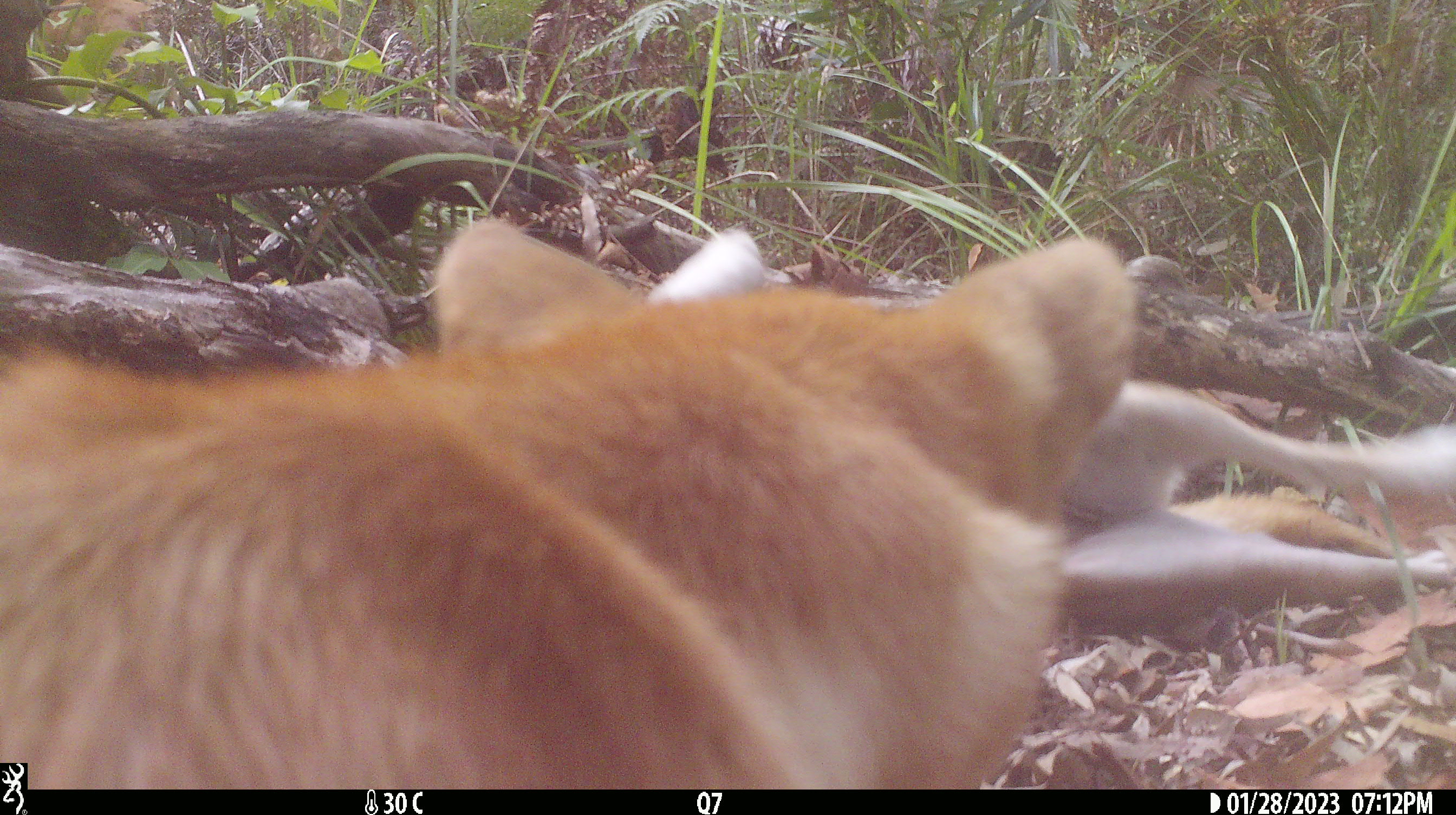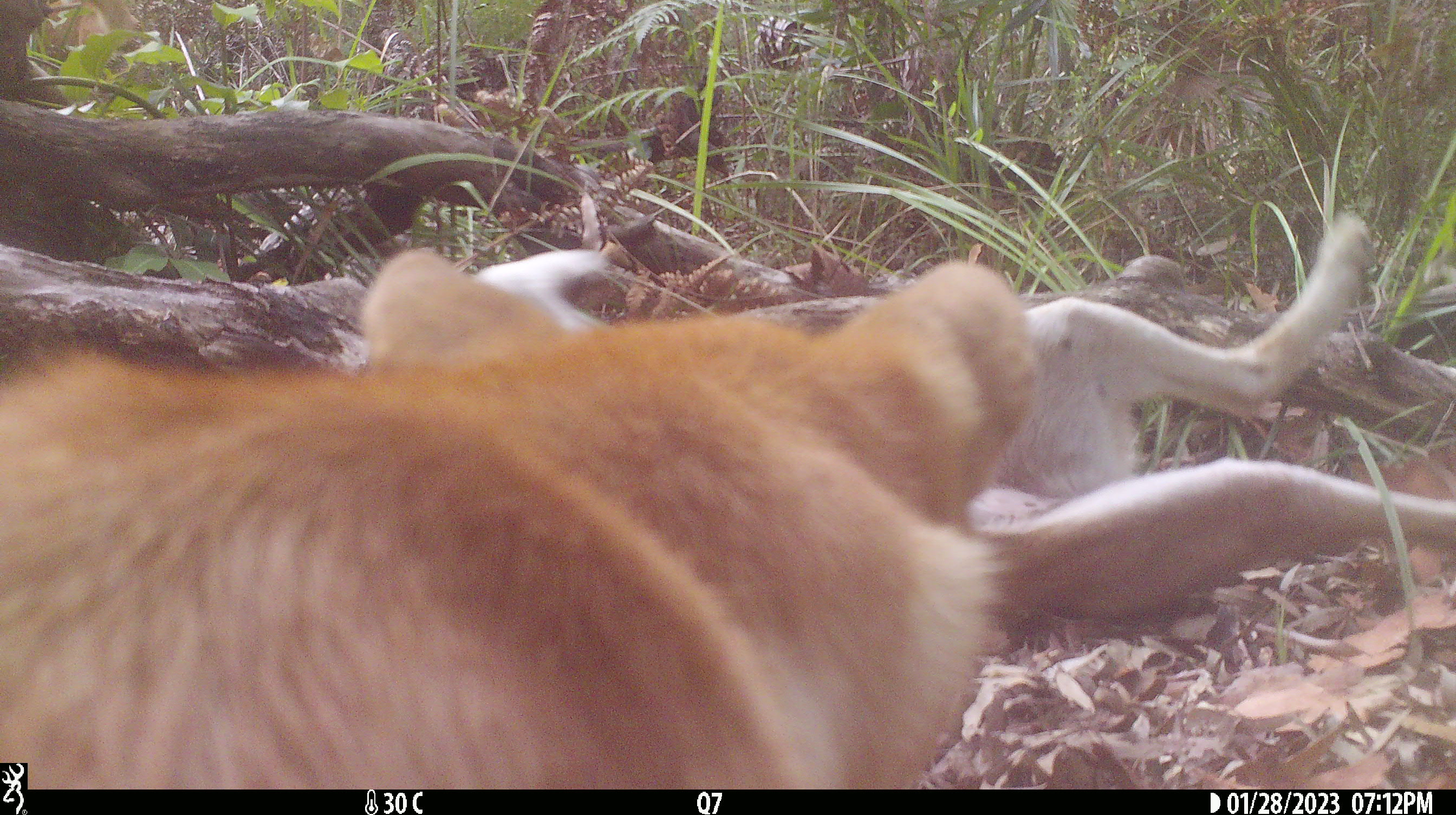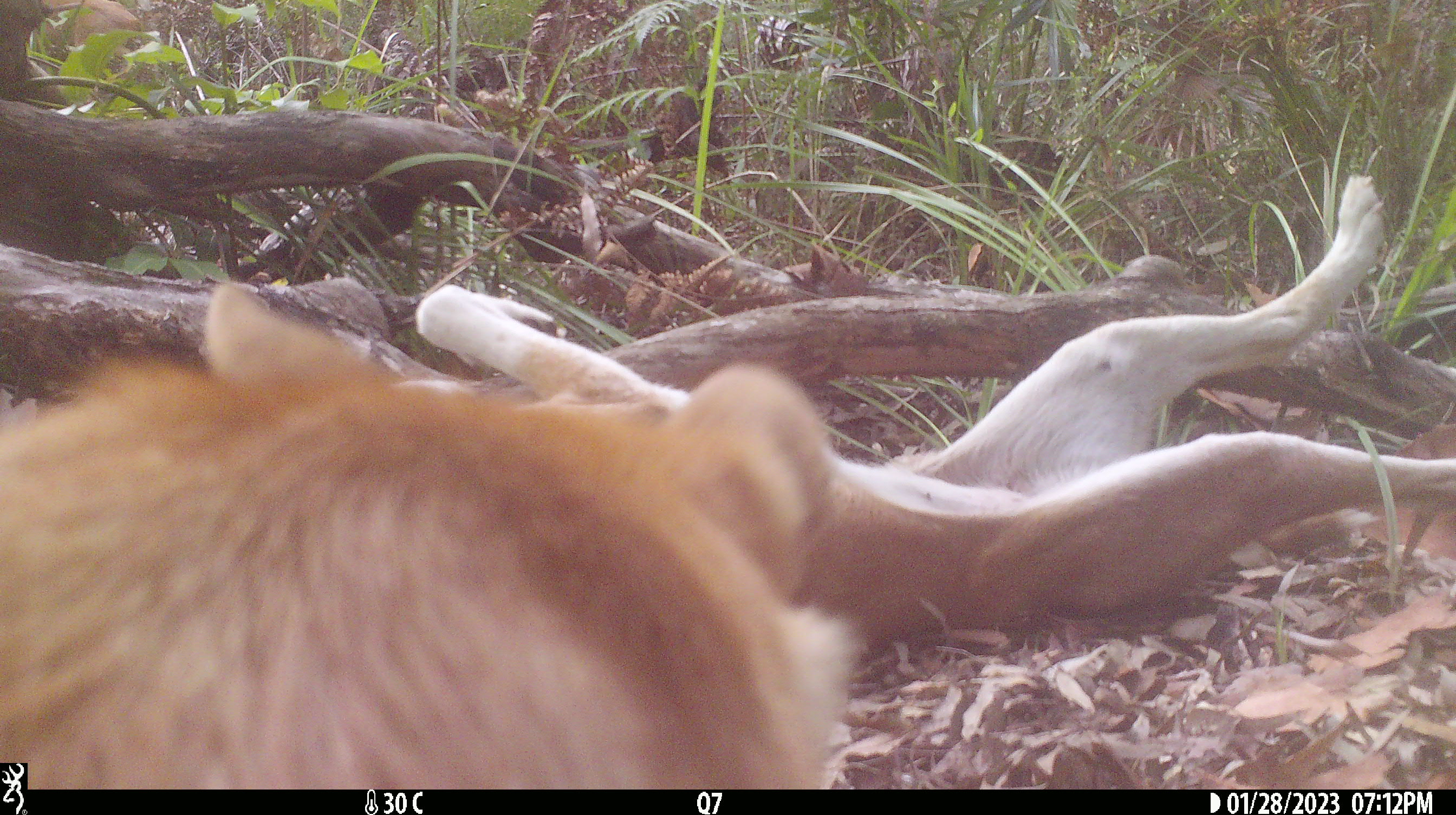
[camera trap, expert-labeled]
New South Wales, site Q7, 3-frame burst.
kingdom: Animalia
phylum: Chordata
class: Mammalia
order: Carnivora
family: Canidae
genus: Canis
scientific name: Canis familiaris dingo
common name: dingo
Dingo (Canis familiaris dingo).